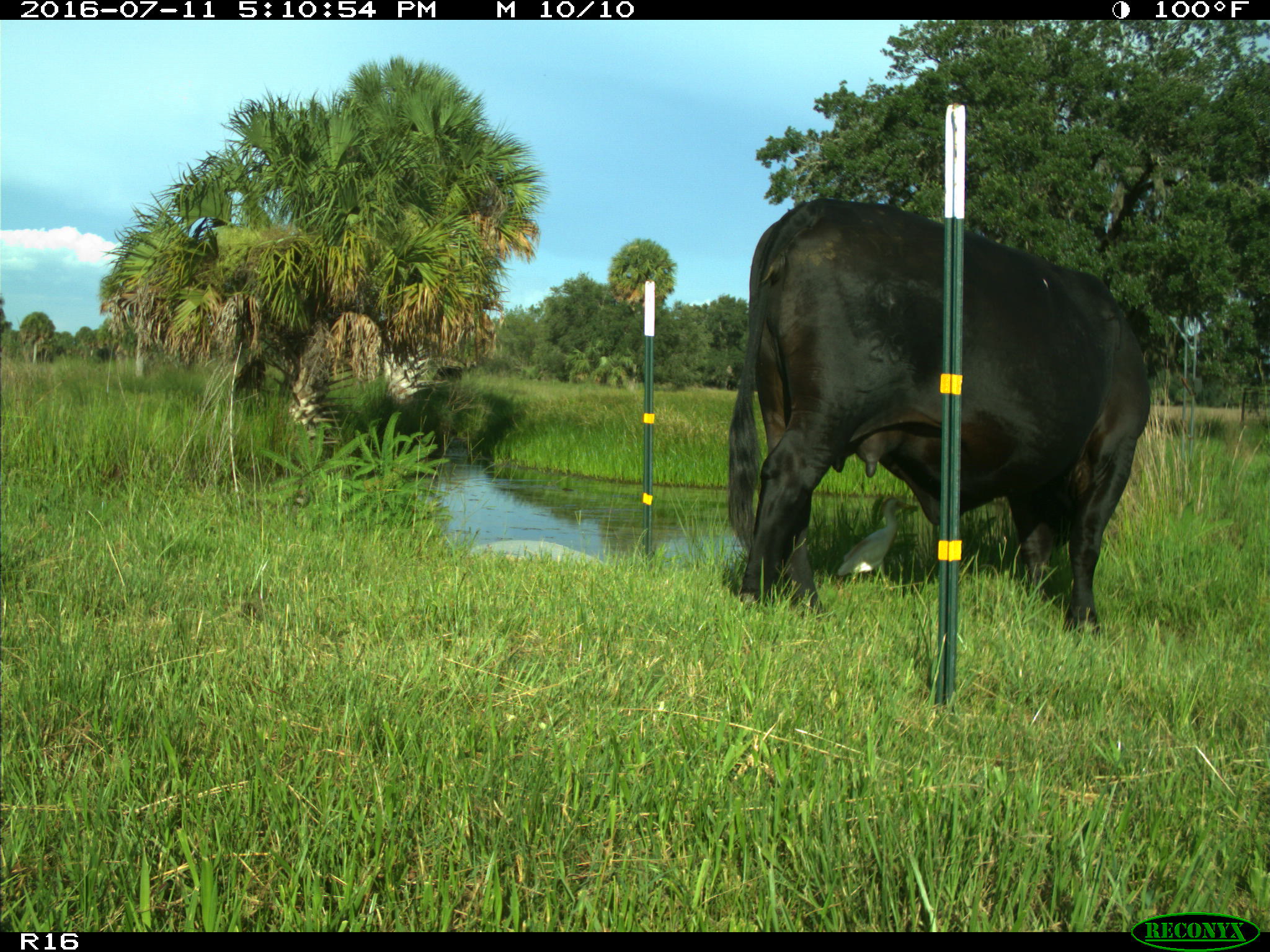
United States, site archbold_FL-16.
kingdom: Animalia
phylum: Chordata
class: Mammalia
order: Artiodactyla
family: Bovidae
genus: Bos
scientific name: Bos taurus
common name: domestic cow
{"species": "Bos taurus (domestic cow)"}